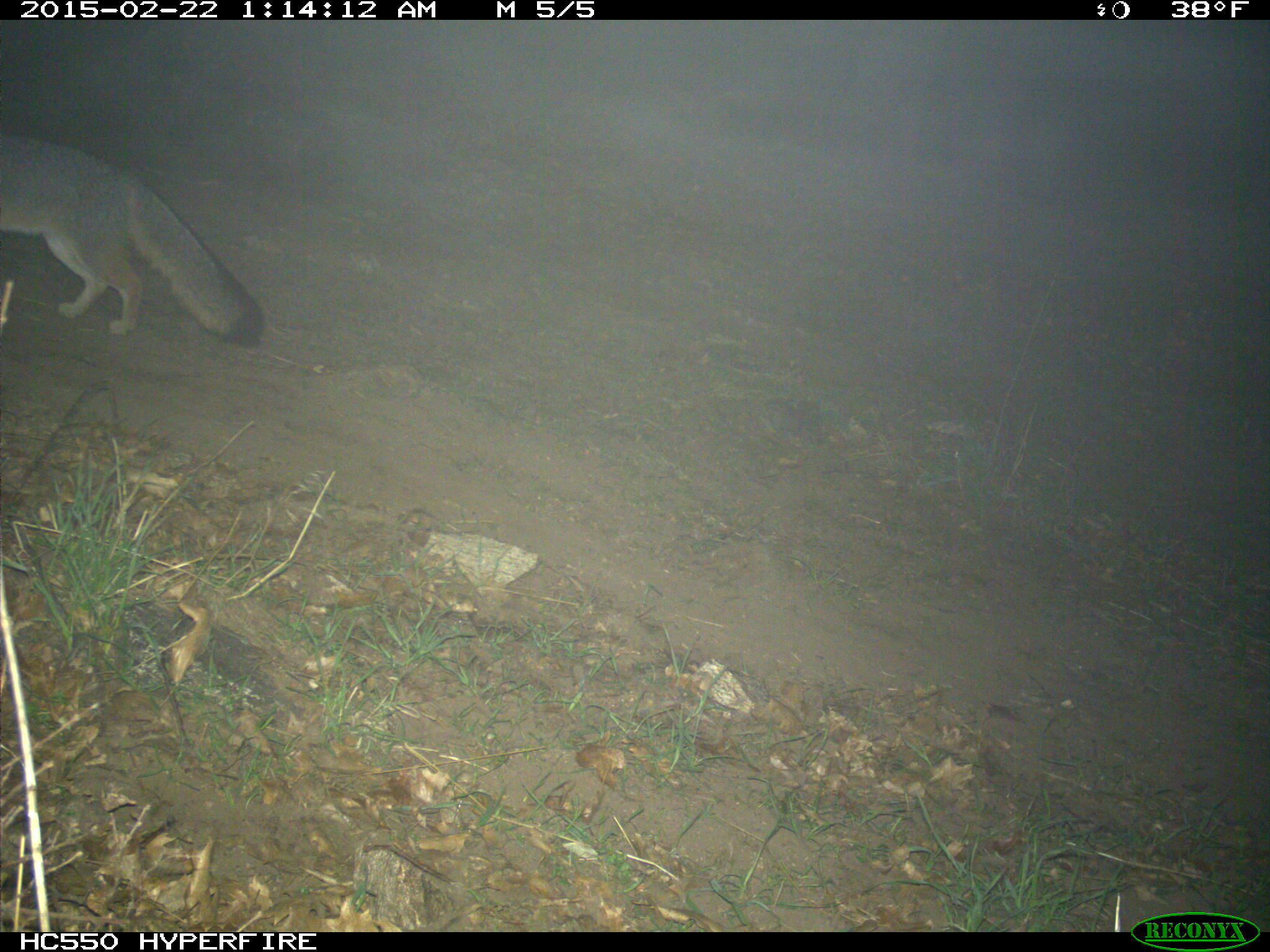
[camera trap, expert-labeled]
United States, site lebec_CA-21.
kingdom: Animalia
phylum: Chordata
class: Mammalia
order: Carnivora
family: Canidae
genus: Urocyon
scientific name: Urocyon cinereoargenteus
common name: gray fox